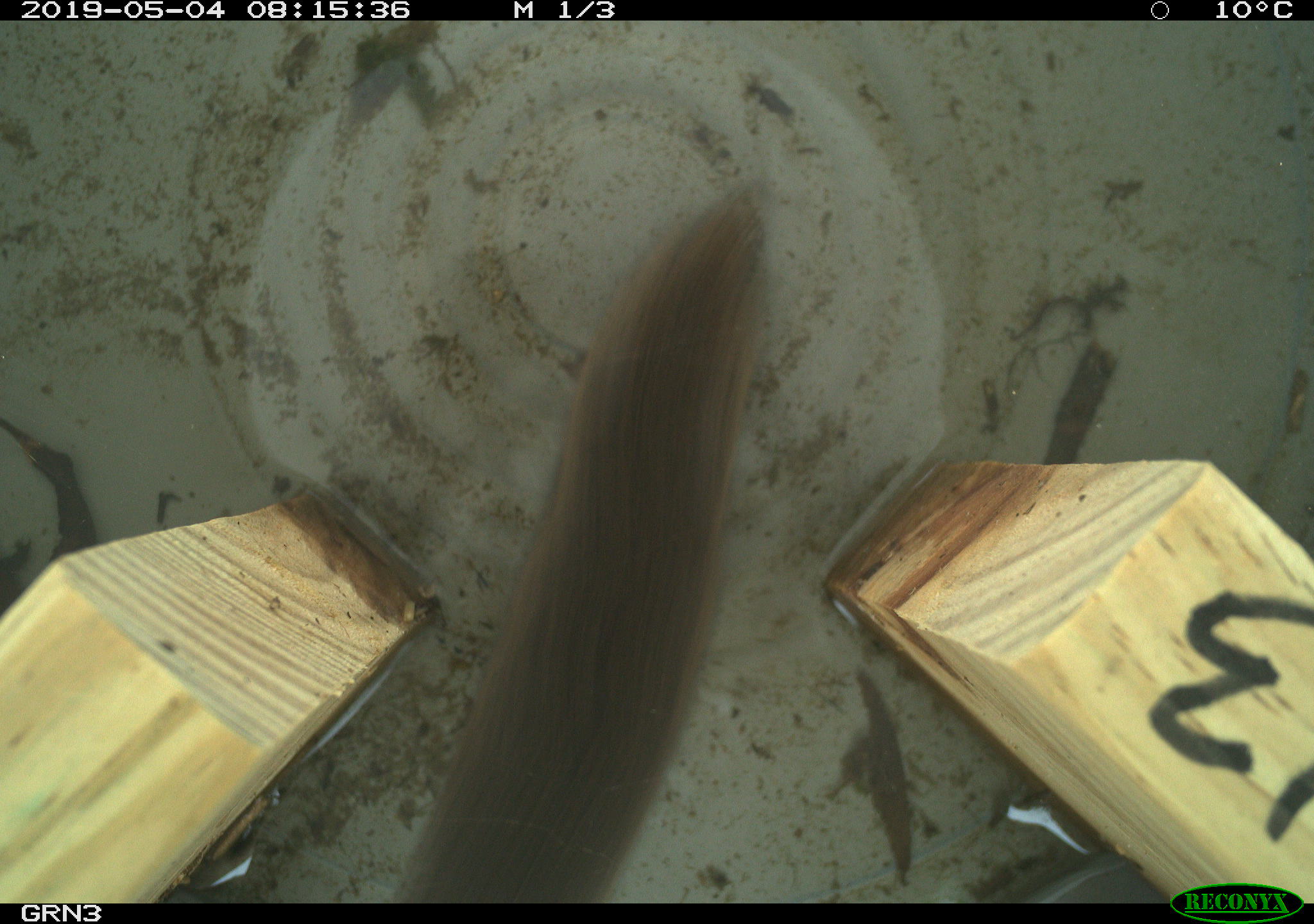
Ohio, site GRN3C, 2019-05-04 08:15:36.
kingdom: Animalia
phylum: Chordata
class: Mammalia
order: Rodentia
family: Cricetidae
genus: Microtus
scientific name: Microtus pennsylvanicus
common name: meadow vole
Meadow vole (Microtus pennsylvanicus).